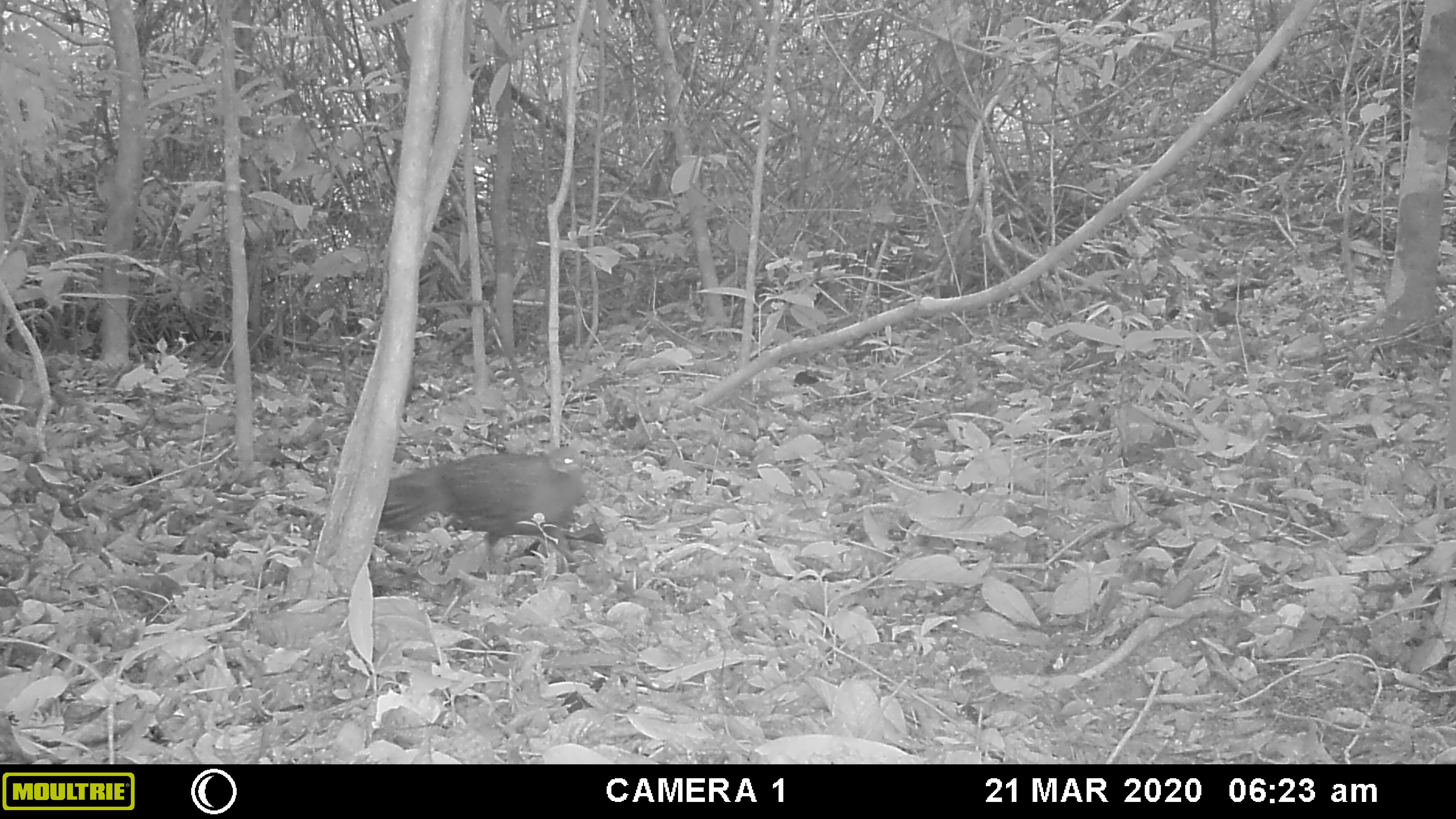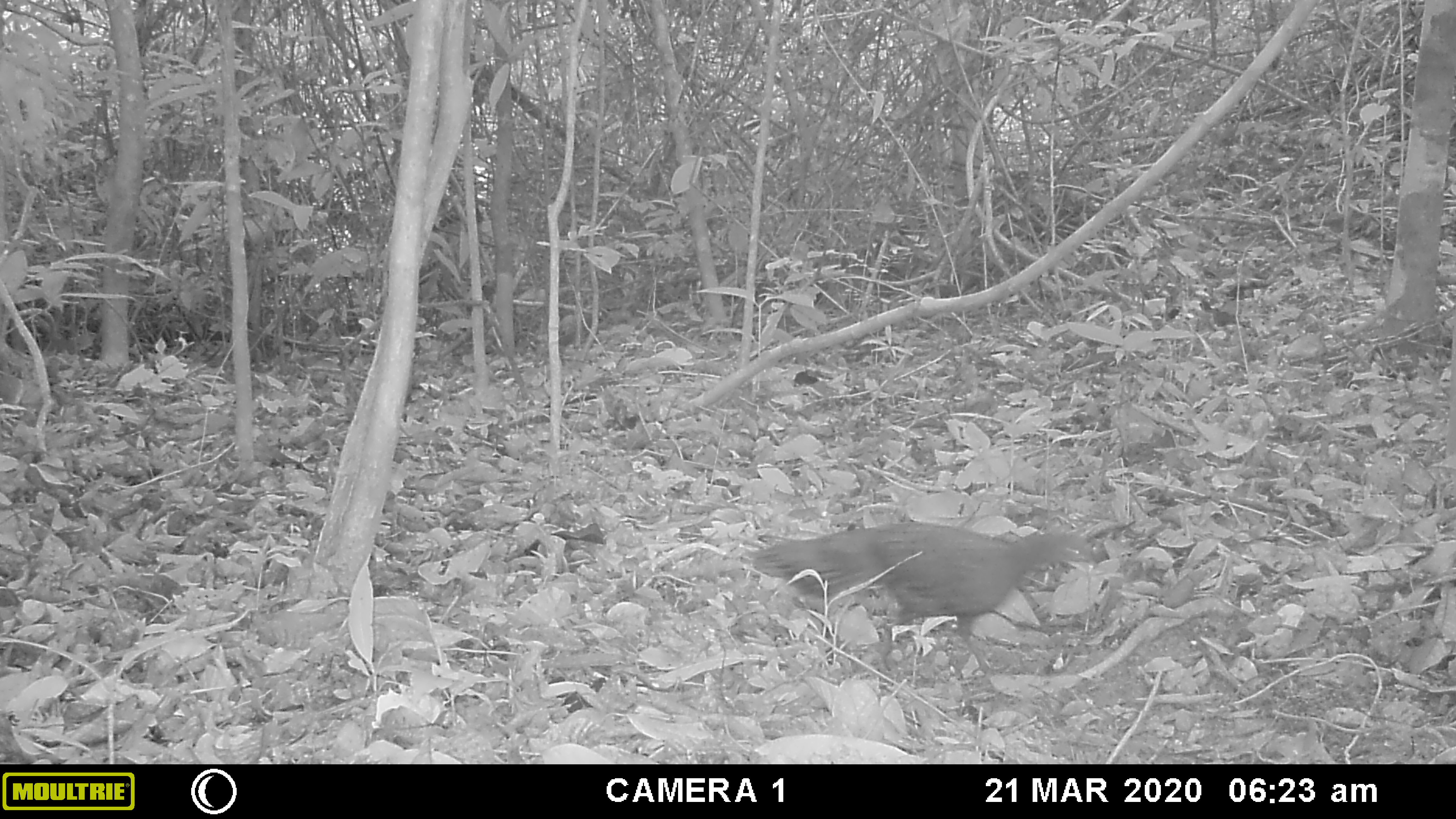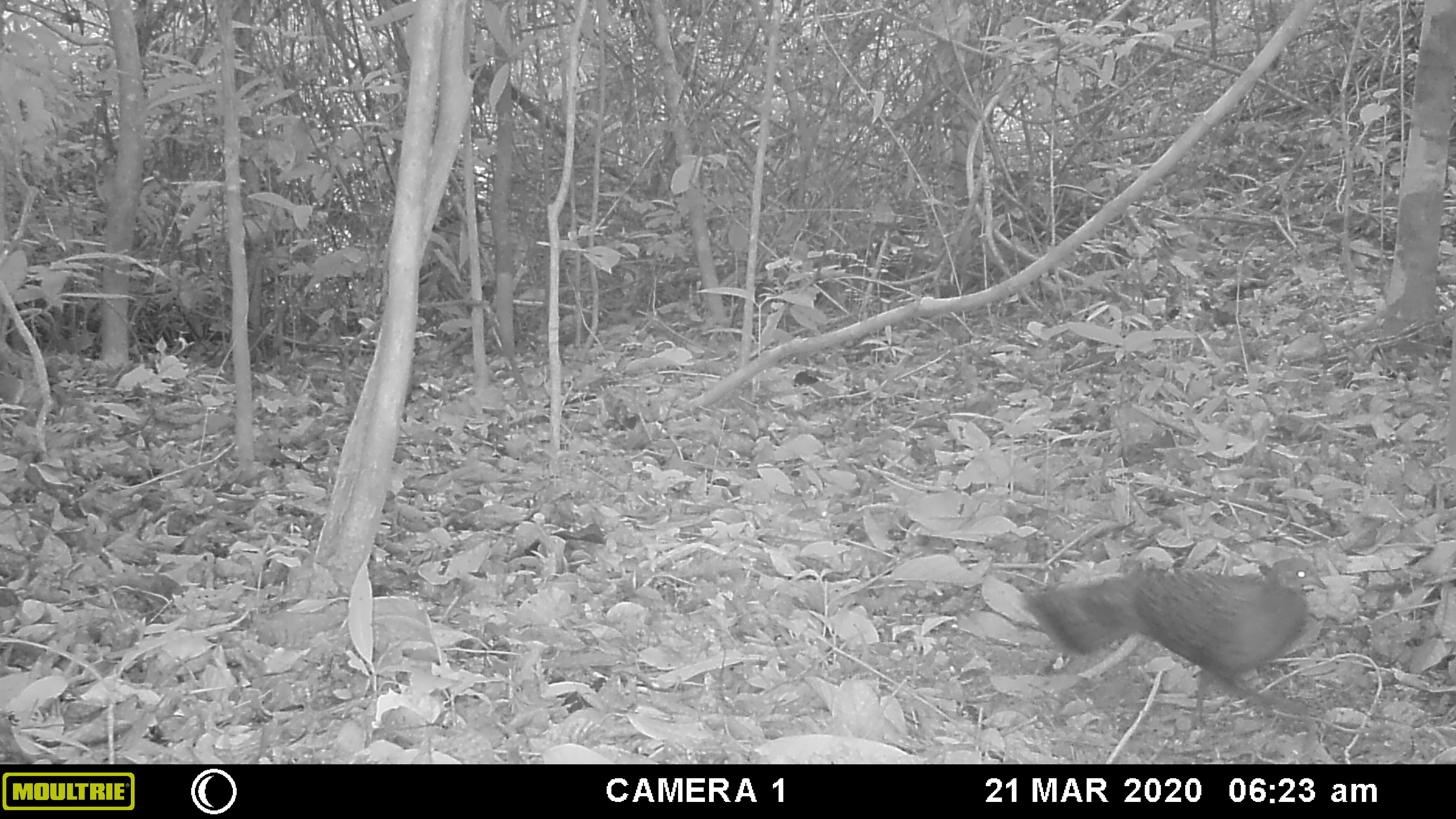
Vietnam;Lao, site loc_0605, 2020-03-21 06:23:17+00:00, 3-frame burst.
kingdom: Animalia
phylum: Chordata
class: Aves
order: Galliformes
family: Phasianidae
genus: Polyplectron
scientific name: Polyplectron bicalcaratum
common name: gray peacock-pheasant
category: grey peacock pheasant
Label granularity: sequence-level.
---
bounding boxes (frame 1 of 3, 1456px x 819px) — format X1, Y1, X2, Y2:
grey peacock pheasant: 375, 447, 593, 562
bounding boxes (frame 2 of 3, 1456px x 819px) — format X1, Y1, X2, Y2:
grey peacock pheasant: 742, 523, 1102, 683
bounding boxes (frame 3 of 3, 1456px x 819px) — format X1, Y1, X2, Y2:
grey peacock pheasant: 1015, 555, 1328, 729